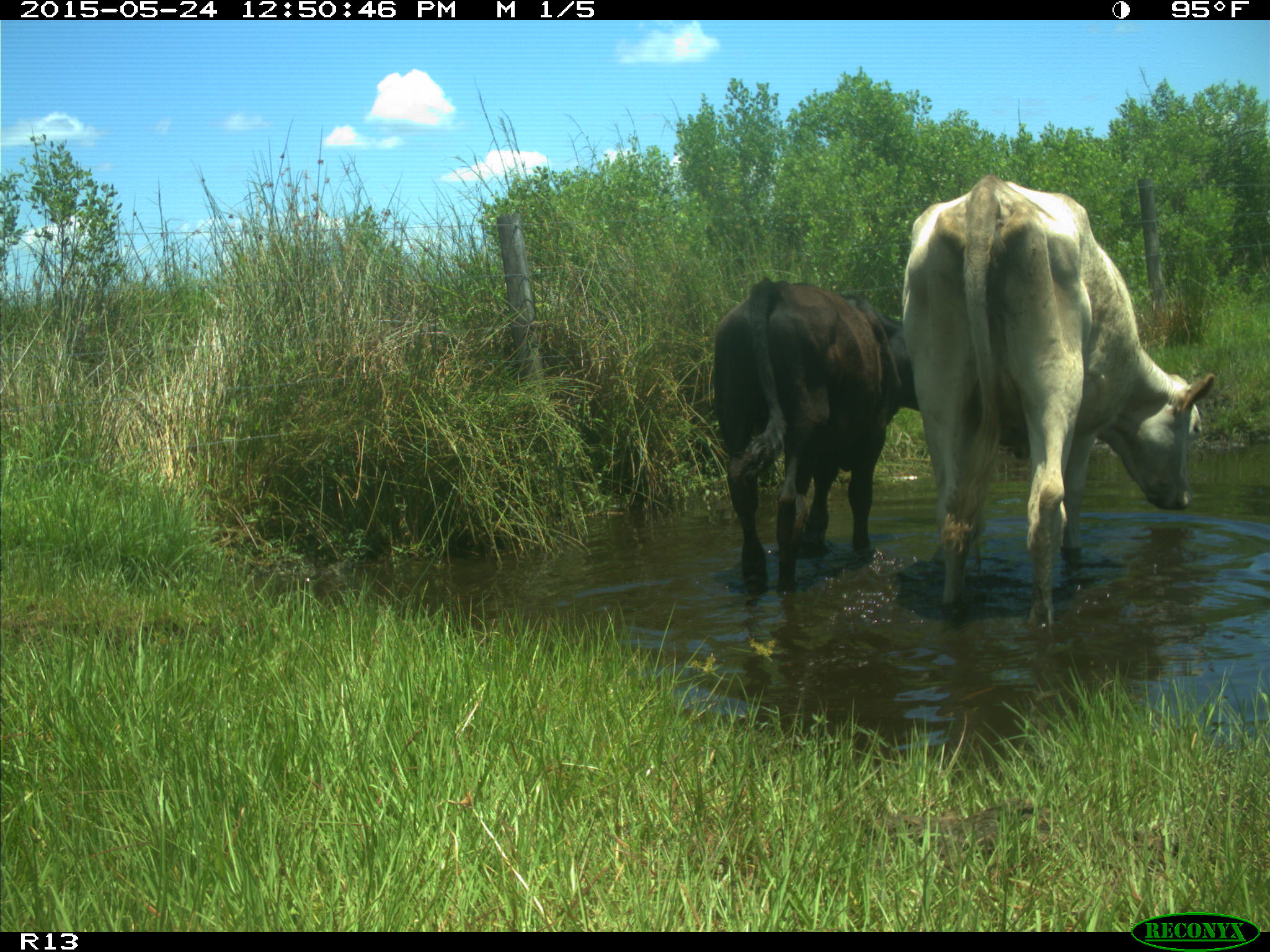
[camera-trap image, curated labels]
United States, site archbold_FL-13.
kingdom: Animalia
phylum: Chordata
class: Mammalia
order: Artiodactyla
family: Bovidae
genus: Bos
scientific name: Bos taurus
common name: domestic cow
Bos taurus (domestic cow).